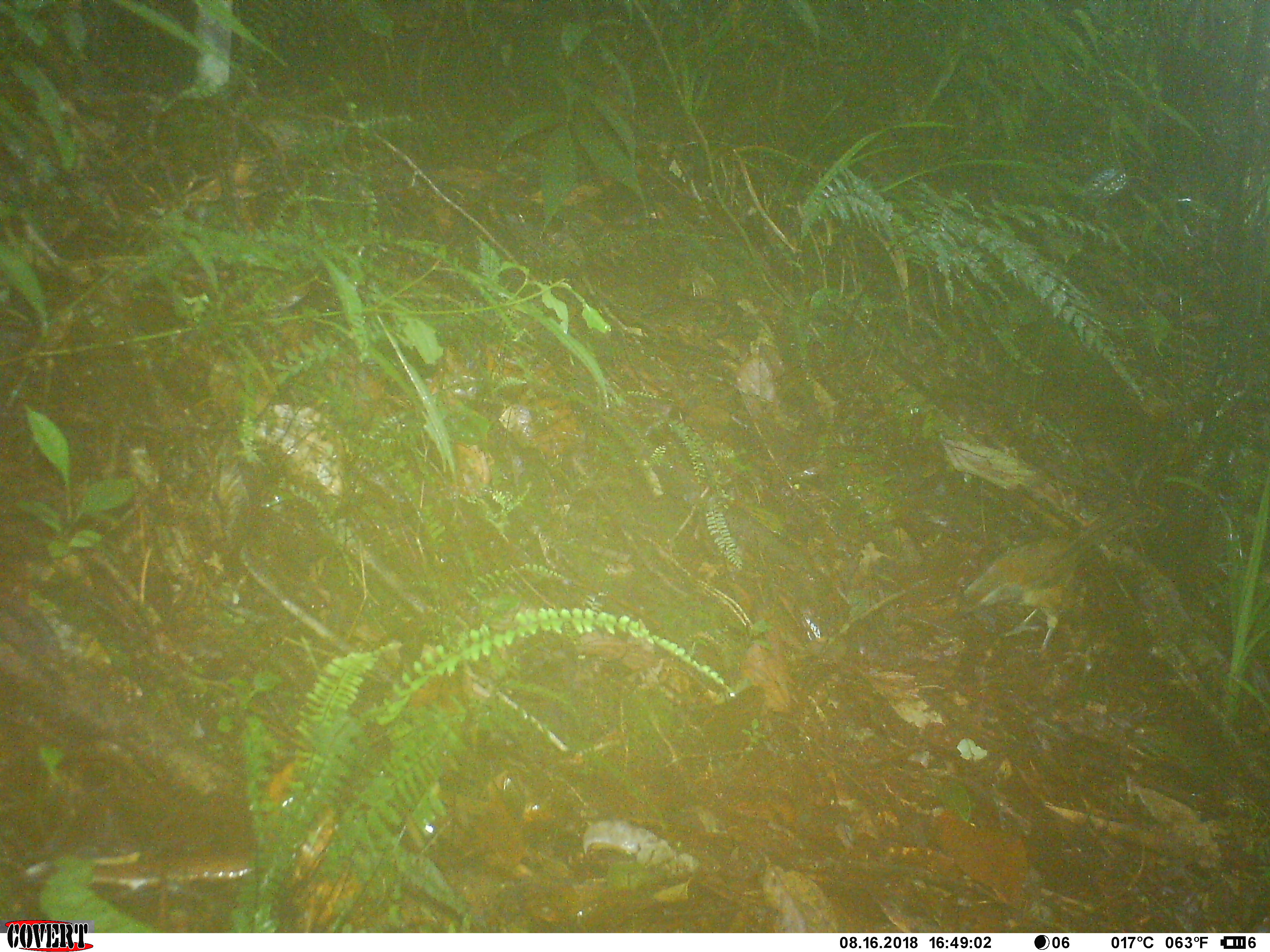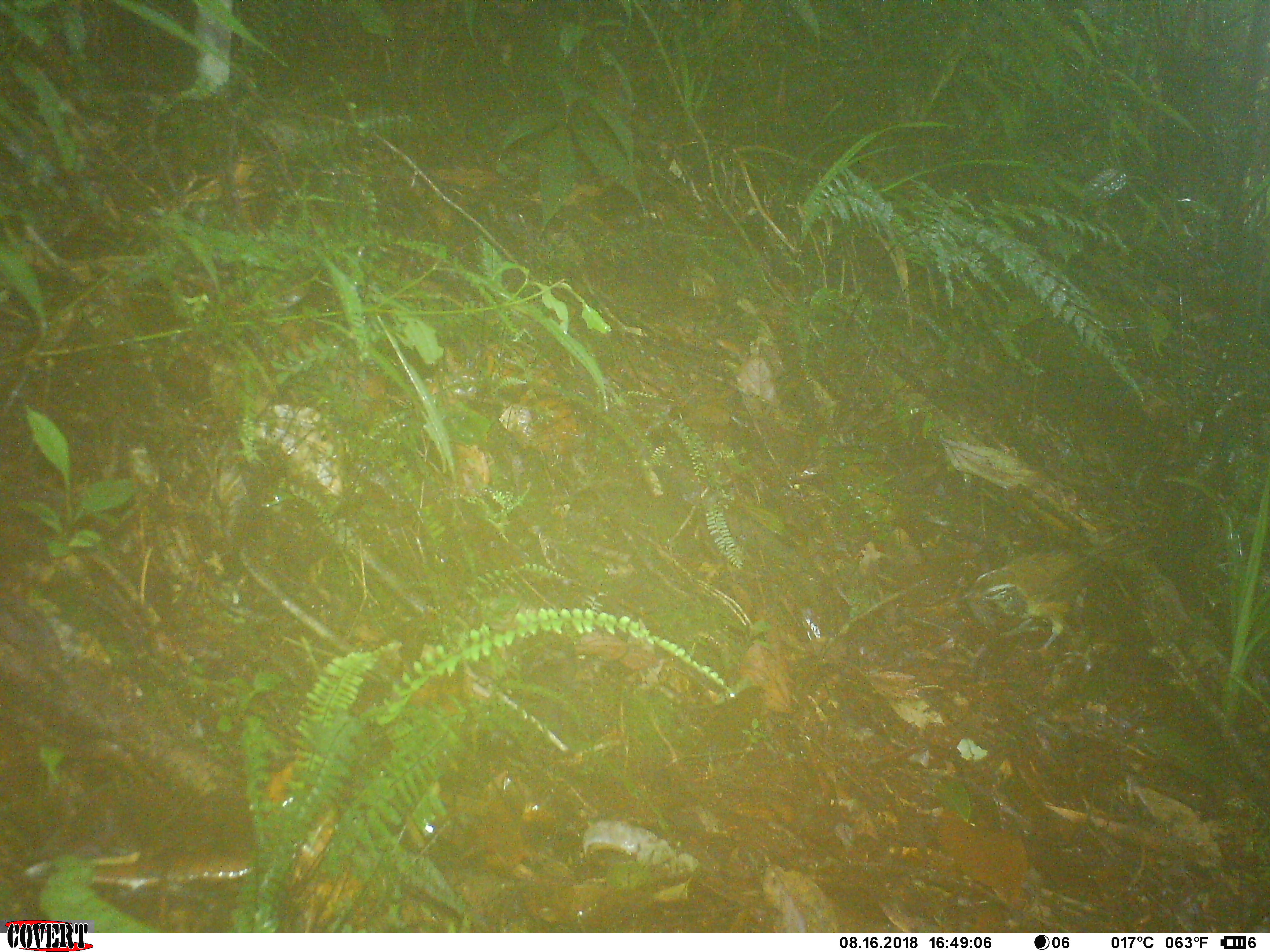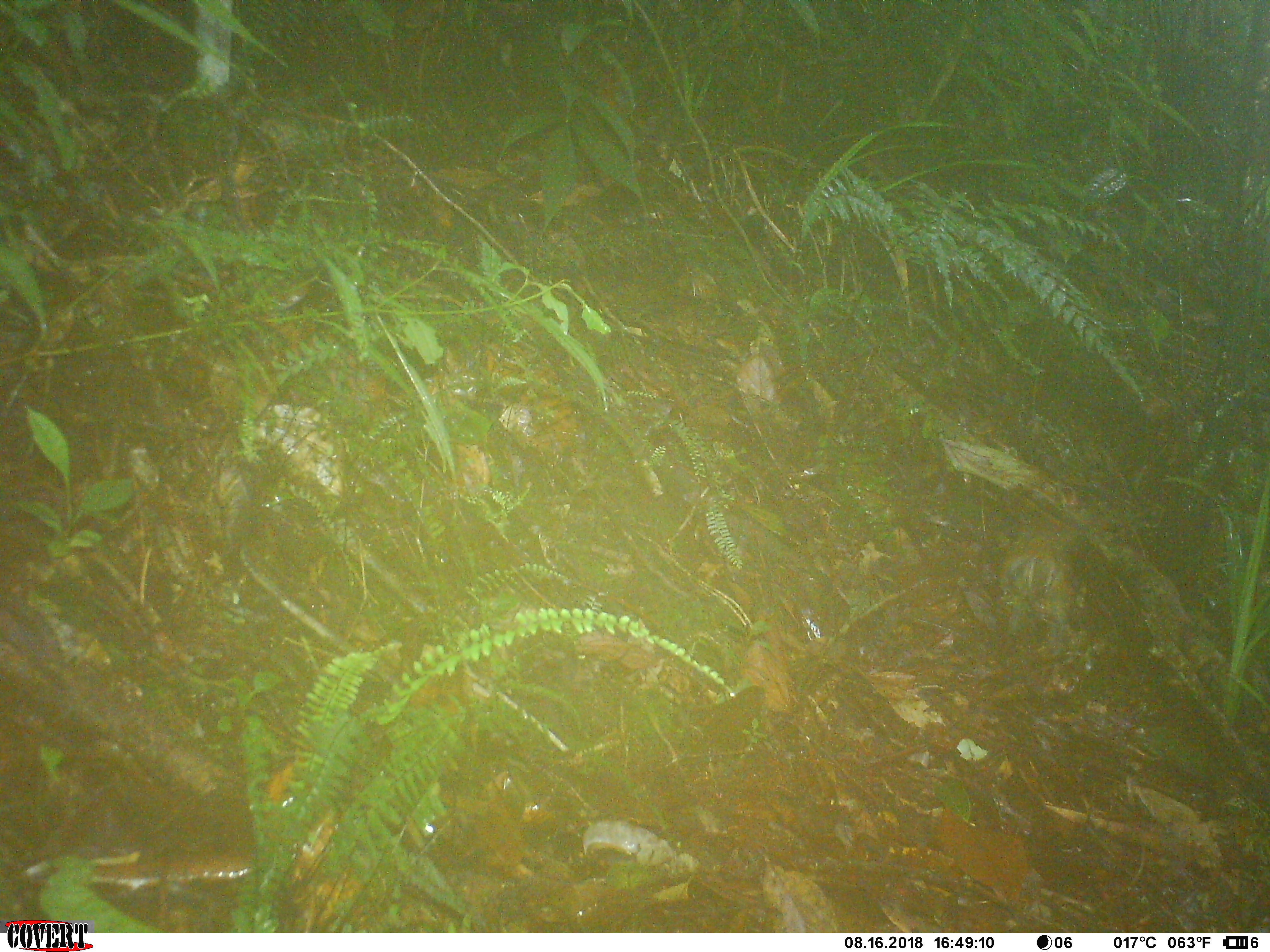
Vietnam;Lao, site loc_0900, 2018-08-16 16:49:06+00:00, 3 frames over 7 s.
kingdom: Animalia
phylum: Chordata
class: Aves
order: Passeriformes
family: Leiothrichidae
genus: Pterorhinus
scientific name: Pterorhinus pectoralis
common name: necklaced laughingthrush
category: necklaced laughingthrush sp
Necklaced laughingthrush sp (necklaced laughingthrush) (Pterorhinus pectoralis). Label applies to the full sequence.